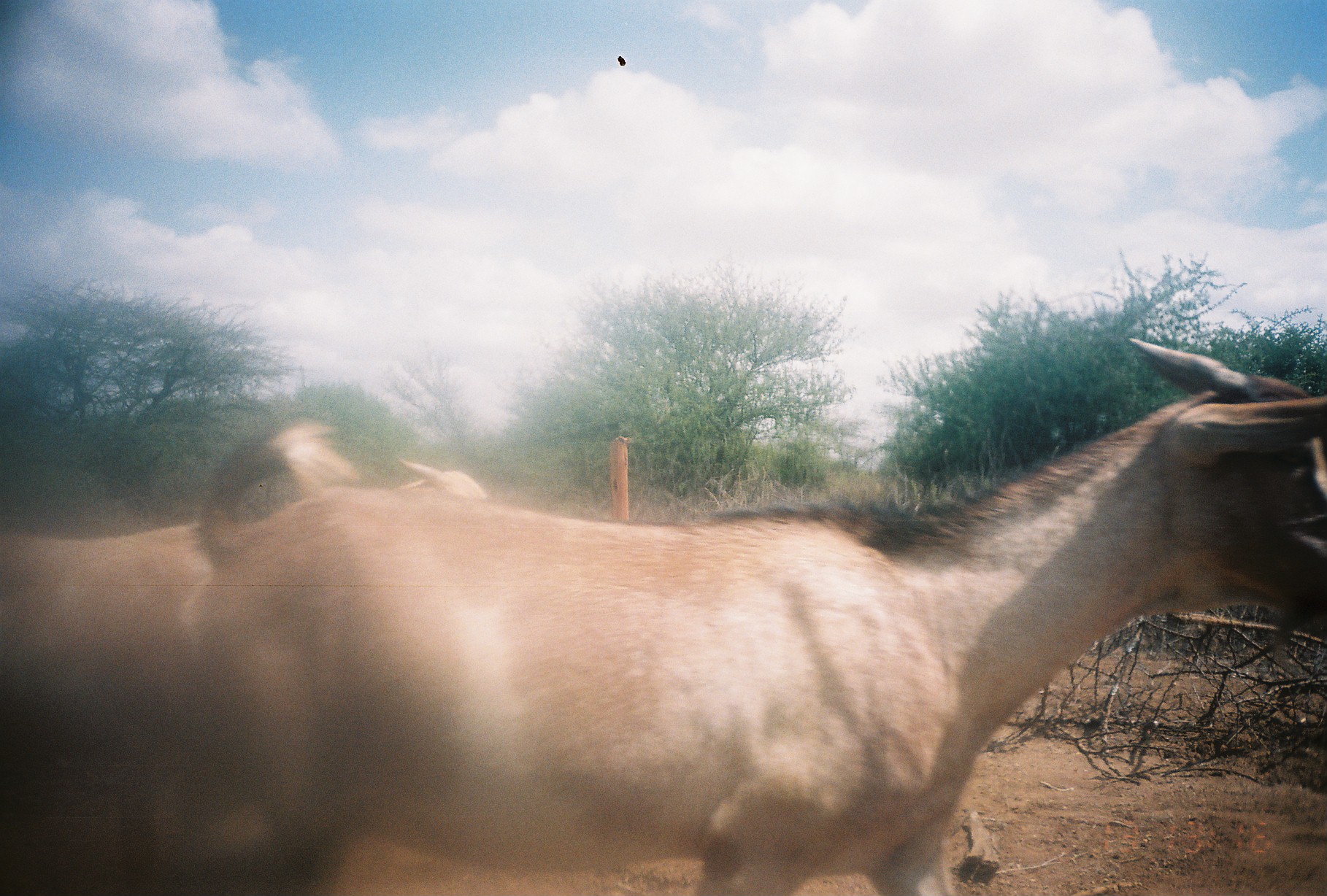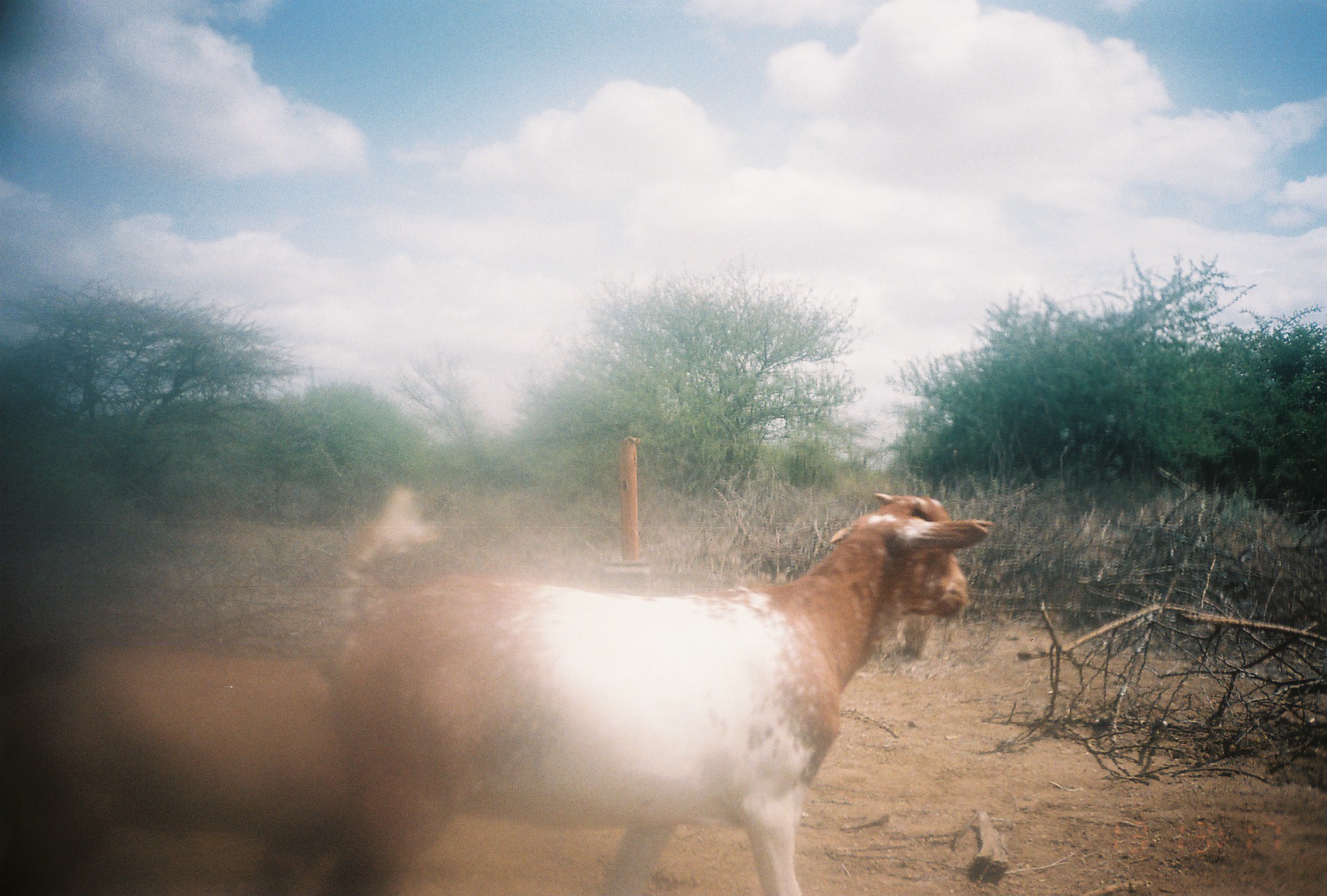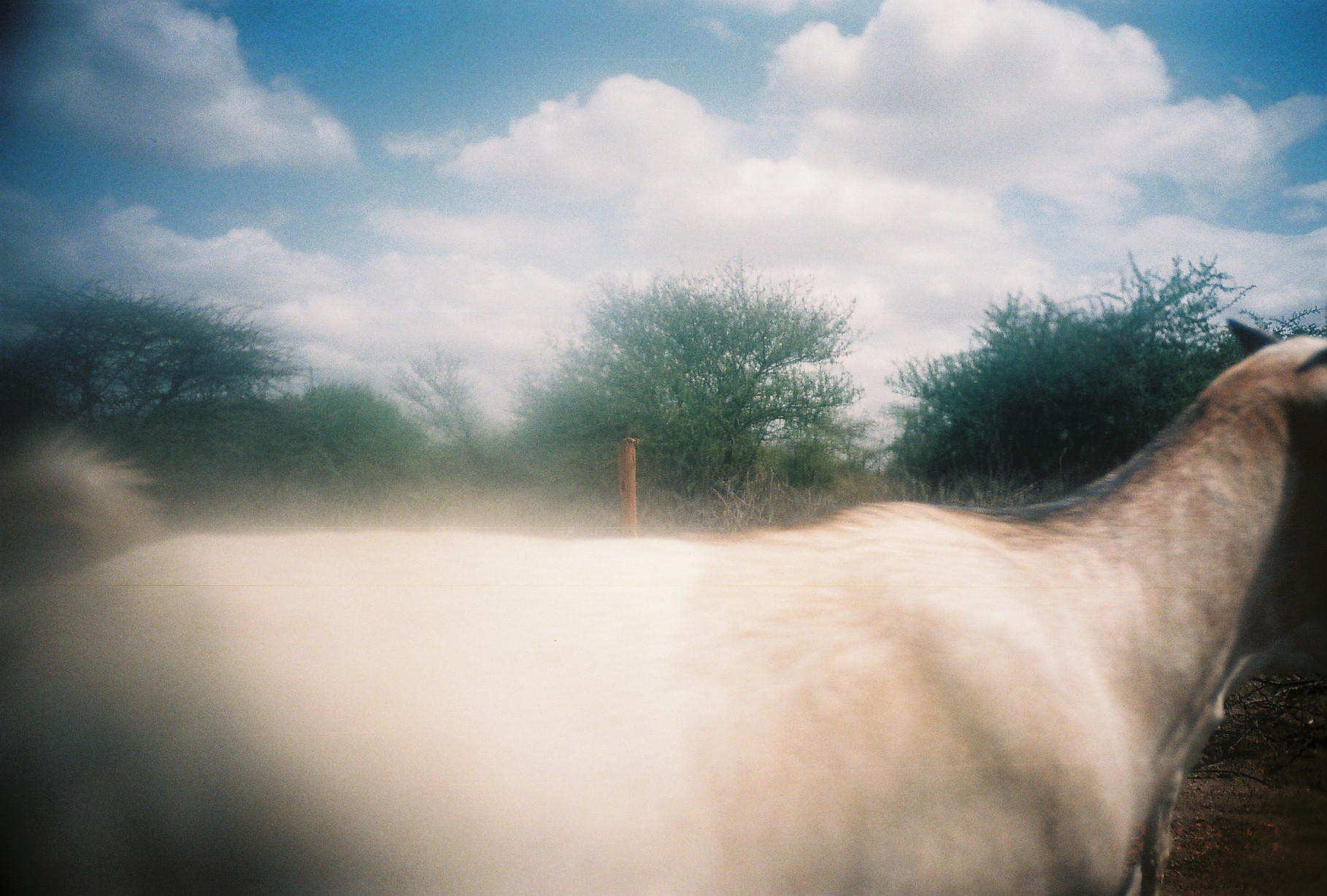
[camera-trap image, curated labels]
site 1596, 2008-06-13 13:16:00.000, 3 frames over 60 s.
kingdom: Animalia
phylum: Chordata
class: Mammalia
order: Artiodactyla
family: Bovidae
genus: Capra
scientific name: Capra aegagrus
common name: wild goat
Capra aegagrus (wild goat), count 2.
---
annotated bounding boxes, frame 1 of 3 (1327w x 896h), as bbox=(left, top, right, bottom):
capra aegagrus: bbox=(175, 339, 1326, 894); bbox=(2, 459, 488, 894)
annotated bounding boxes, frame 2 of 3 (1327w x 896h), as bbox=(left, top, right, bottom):
capra aegagrus: bbox=(336, 483, 993, 896); bbox=(1, 643, 337, 895)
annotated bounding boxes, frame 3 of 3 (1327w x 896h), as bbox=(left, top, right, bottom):
capra aegagrus: bbox=(0, 318, 1327, 894)